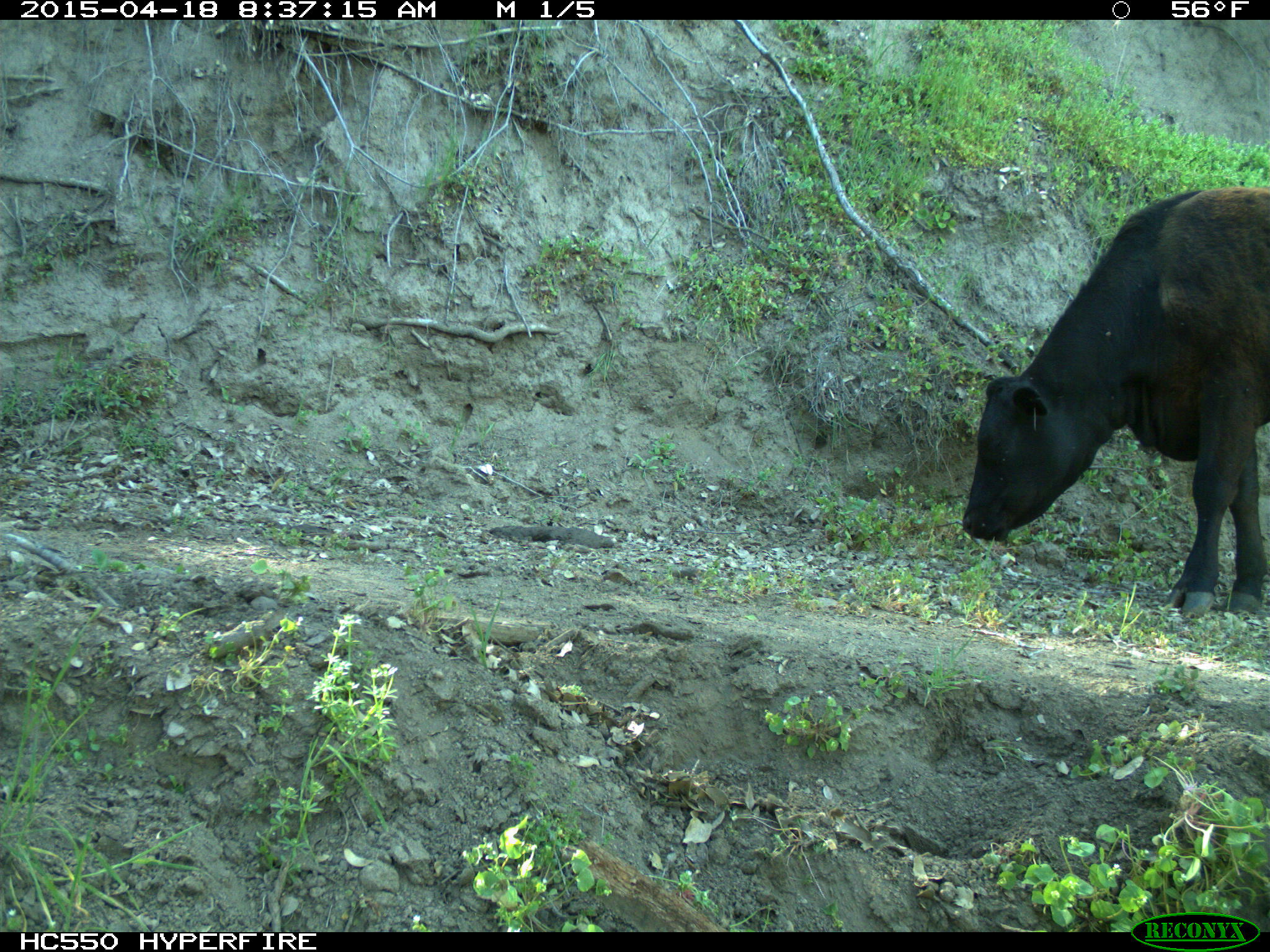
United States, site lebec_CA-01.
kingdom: Animalia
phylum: Chordata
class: Mammalia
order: Artiodactyla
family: Bovidae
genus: Bos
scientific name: Bos taurus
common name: domestic cow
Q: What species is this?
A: Bos taurus (domestic cow).